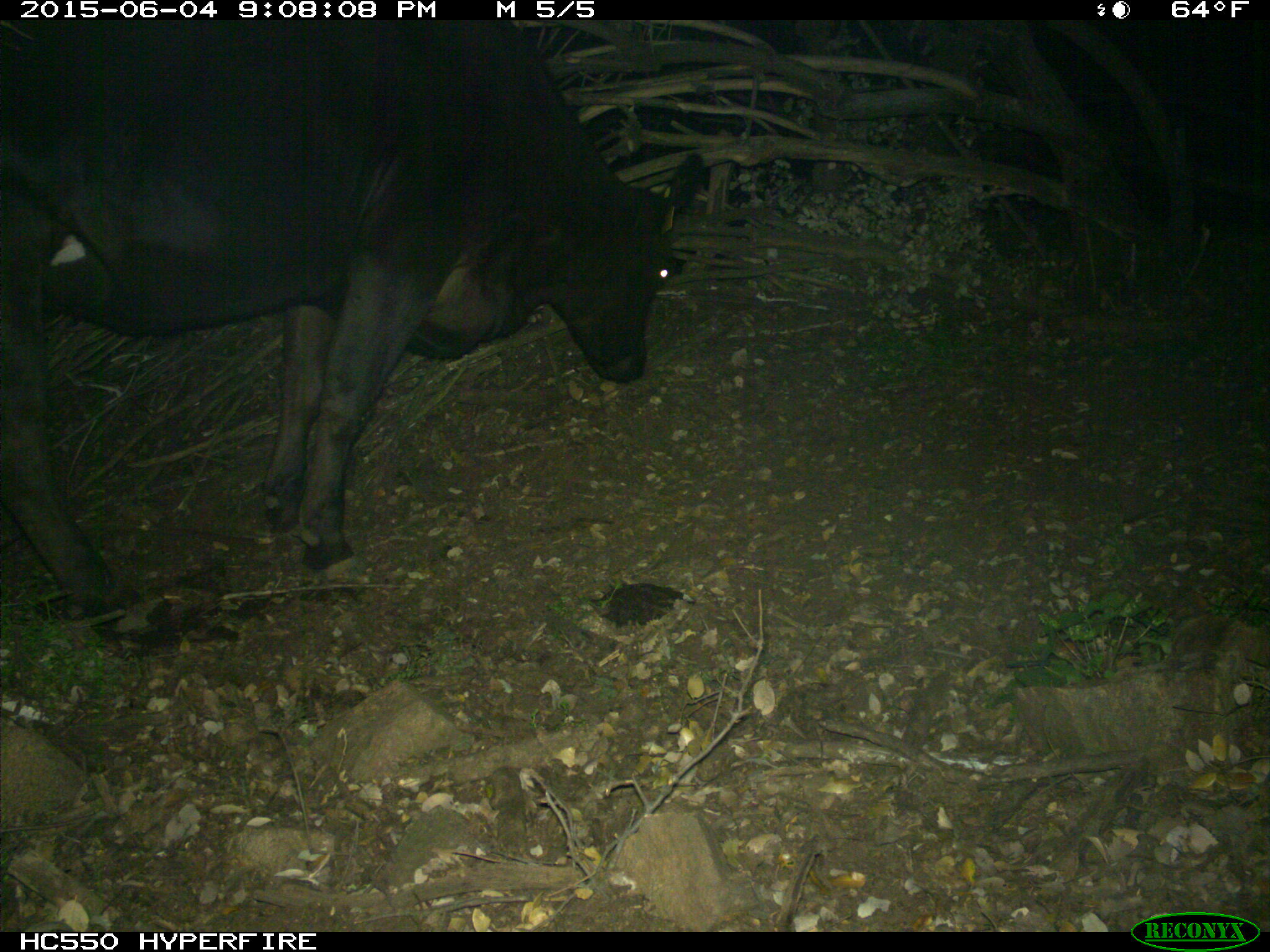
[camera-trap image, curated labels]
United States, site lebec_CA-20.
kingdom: Animalia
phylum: Chordata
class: Mammalia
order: Artiodactyla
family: Bovidae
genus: Bos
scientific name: Bos taurus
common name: domestic cow